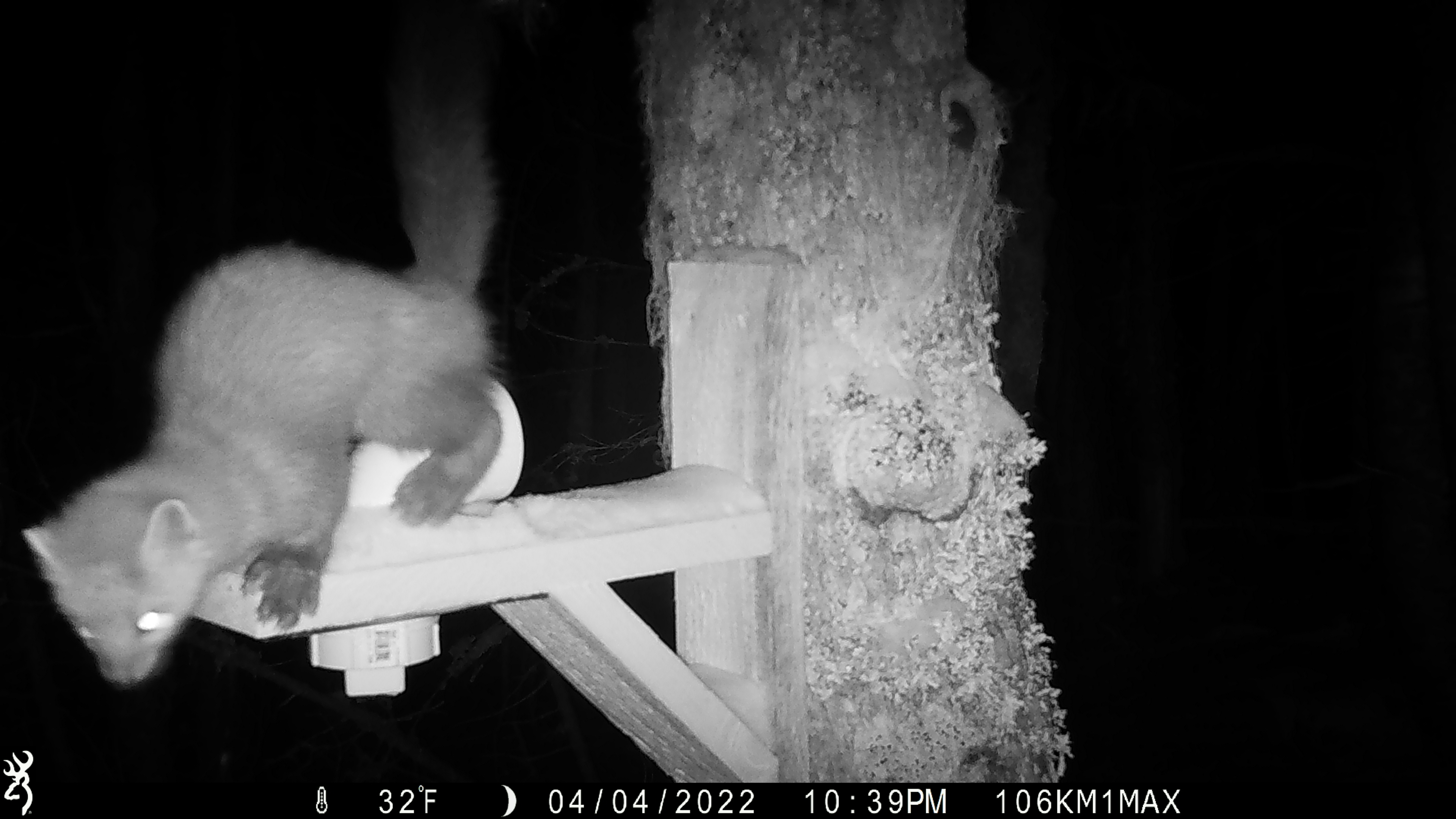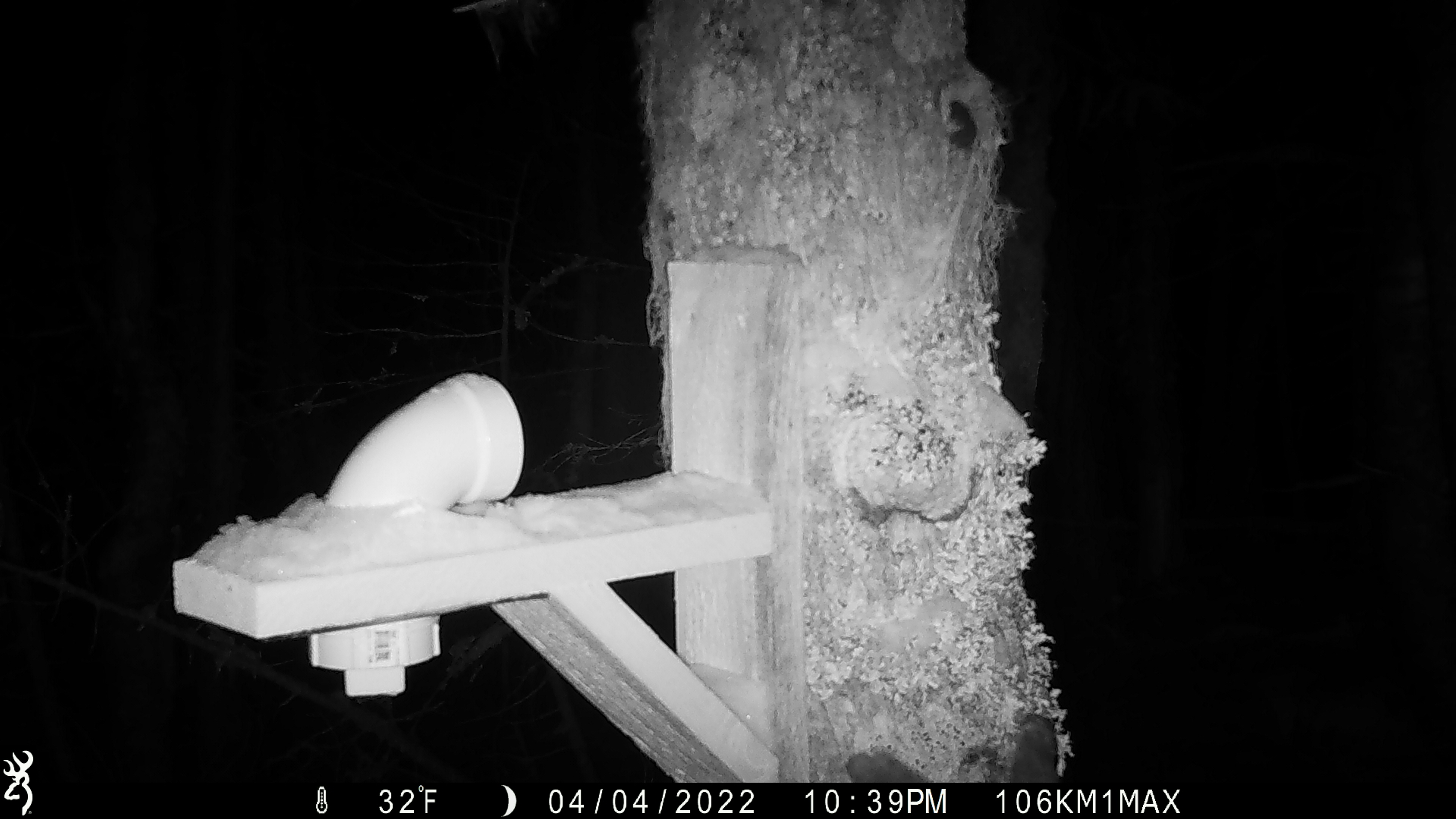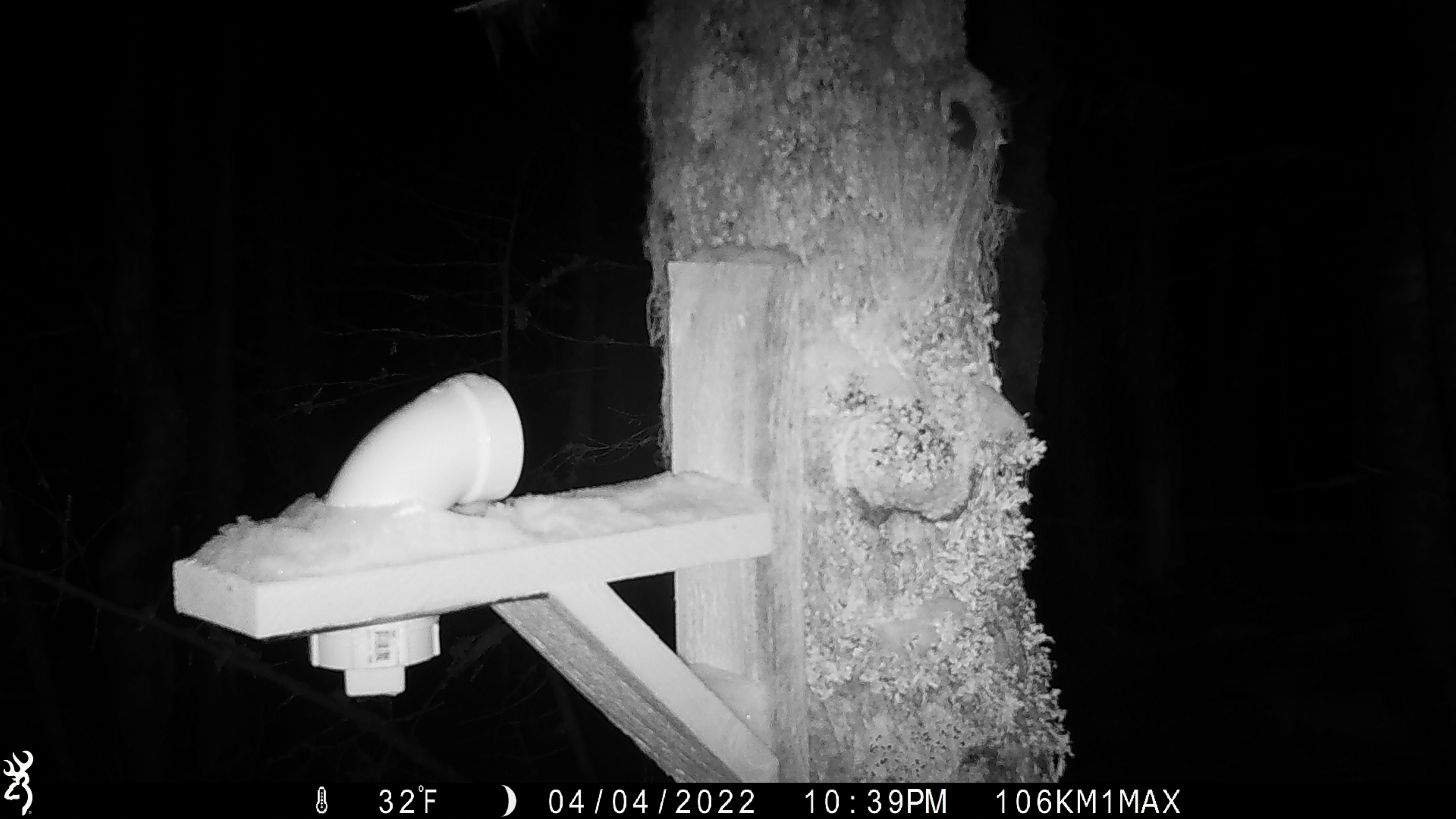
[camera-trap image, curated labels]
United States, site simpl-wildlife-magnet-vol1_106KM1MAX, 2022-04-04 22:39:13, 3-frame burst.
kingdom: Animalia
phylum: Chordata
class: Mammalia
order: Carnivora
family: Mustelidae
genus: Martes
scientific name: Martes americana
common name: american marten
American marten (Martes americana).